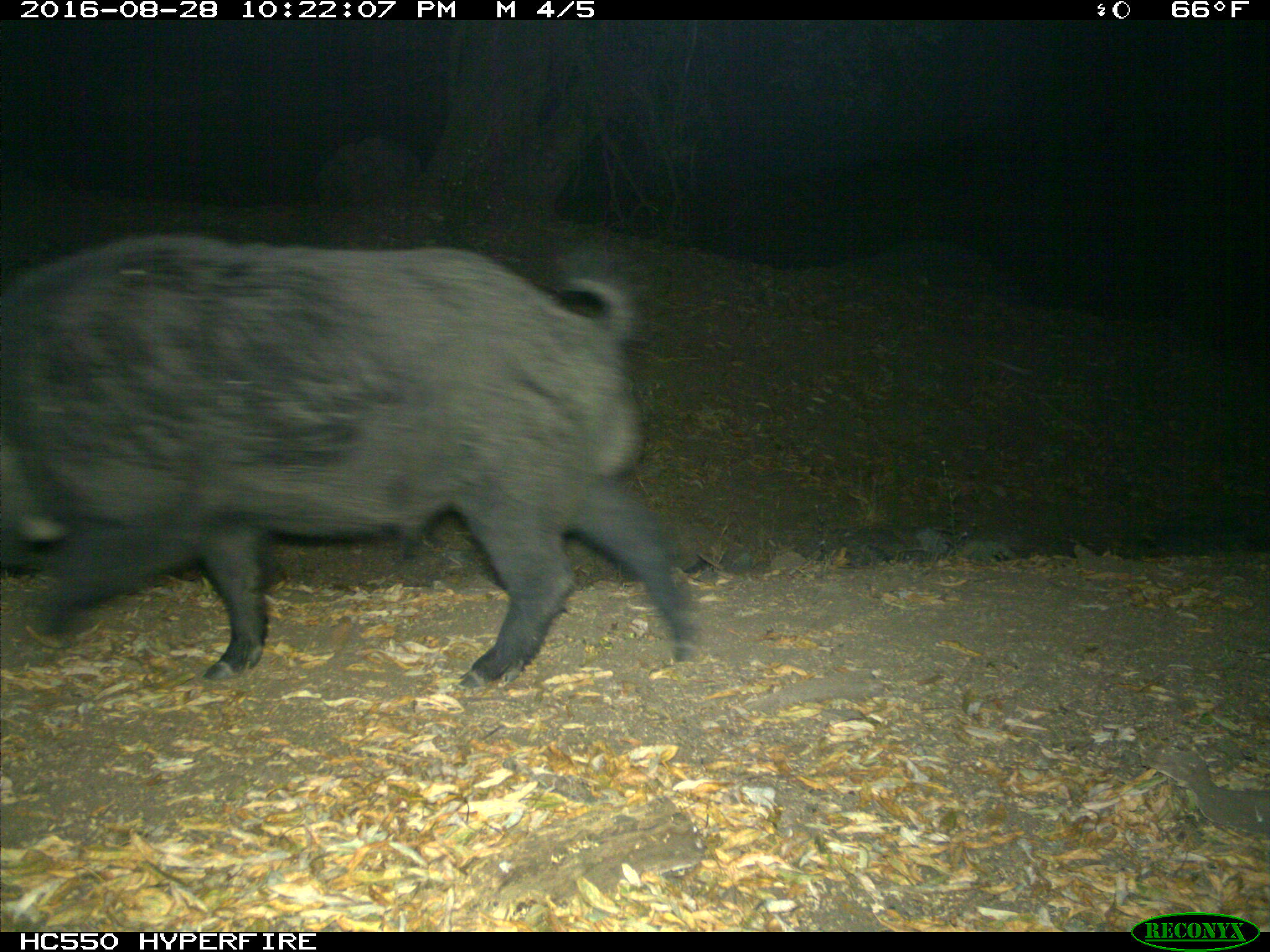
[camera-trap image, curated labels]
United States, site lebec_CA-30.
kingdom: Animalia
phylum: Chordata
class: Mammalia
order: Artiodactyla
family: Suidae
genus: Sus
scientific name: Sus scrofa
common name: wild boar